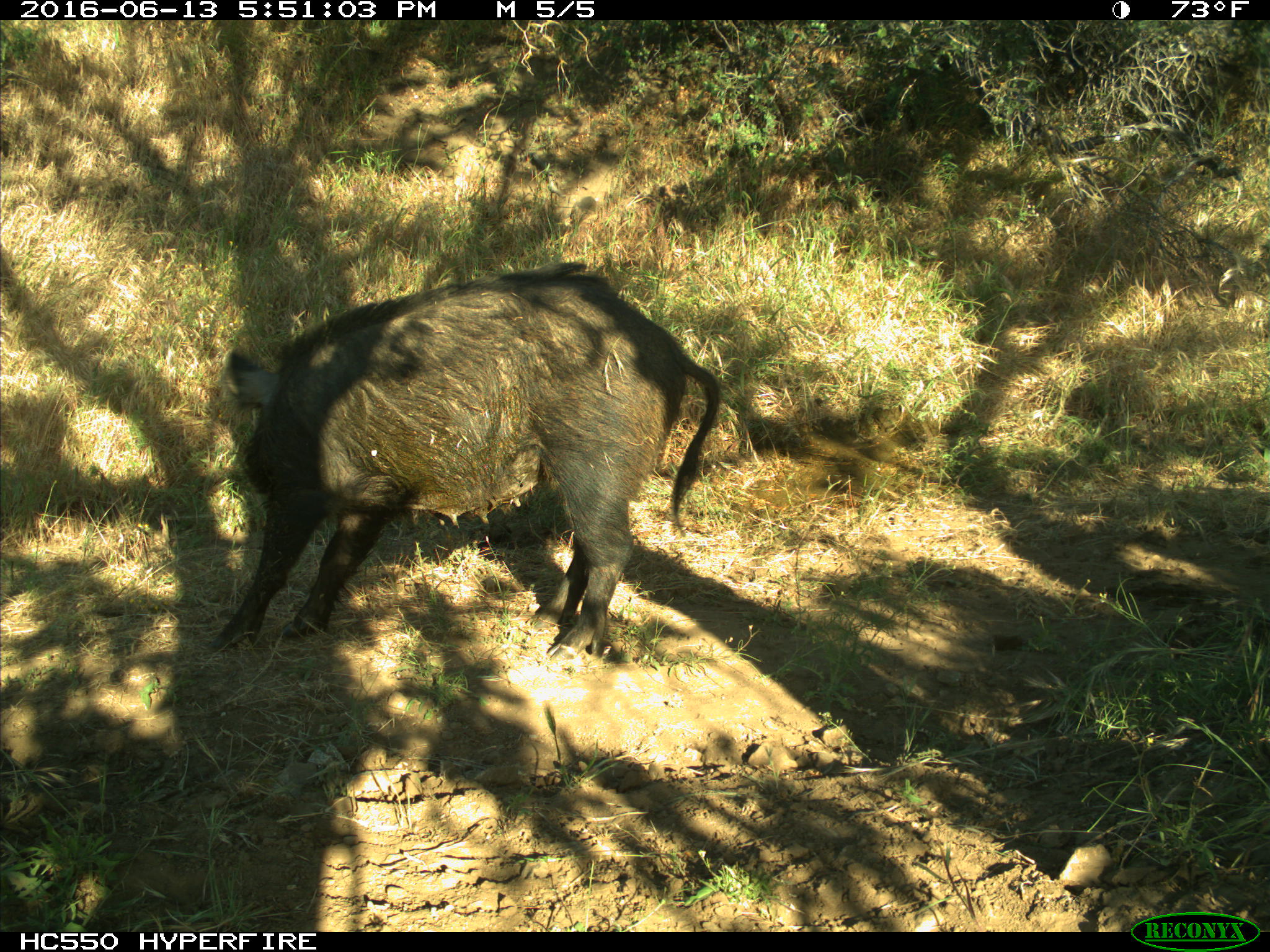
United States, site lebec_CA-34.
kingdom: Animalia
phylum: Chordata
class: Mammalia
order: Artiodactyla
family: Suidae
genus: Sus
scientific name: Sus scrofa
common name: wild boar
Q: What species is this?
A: Sus scrofa (wild boar).